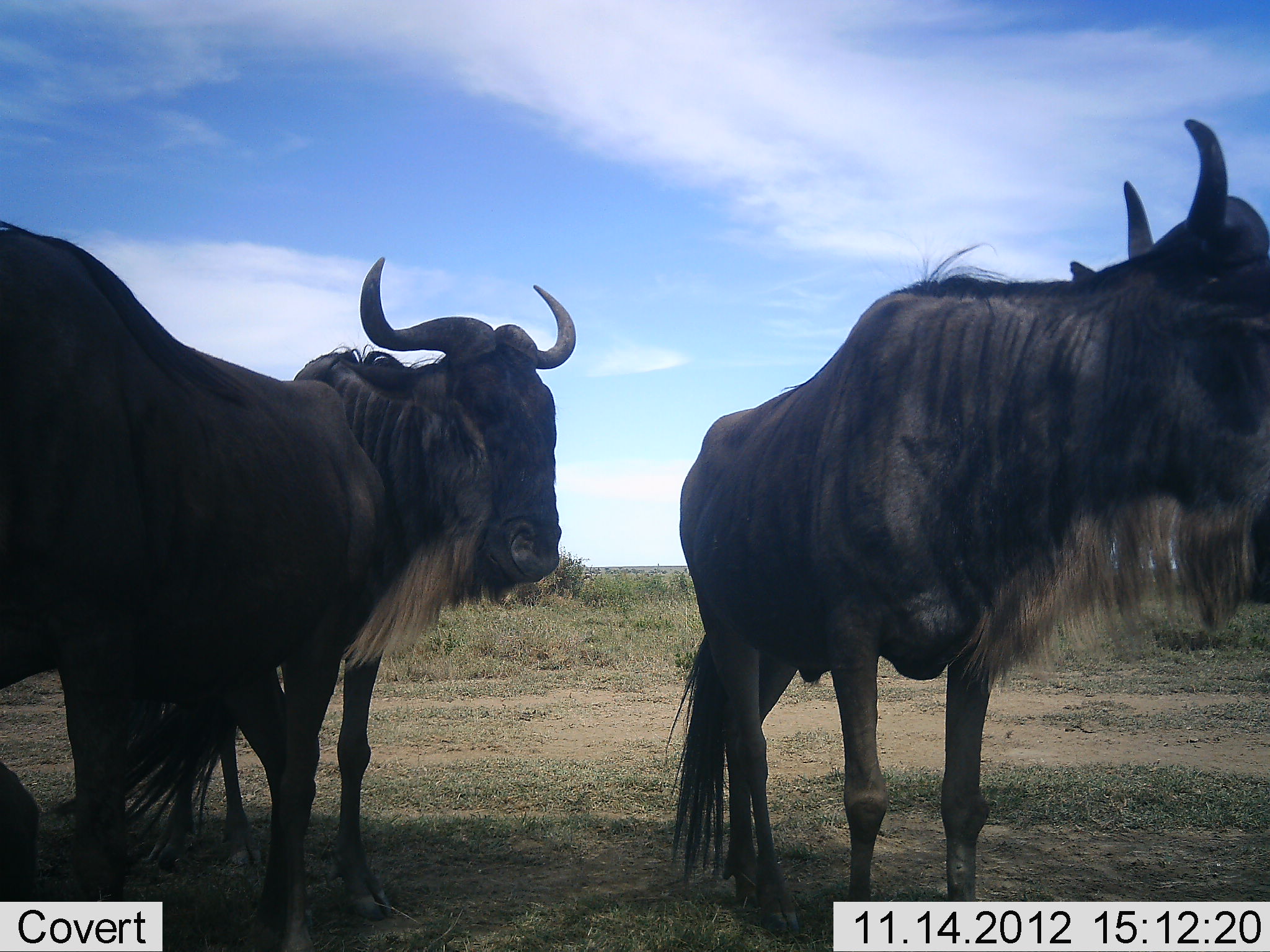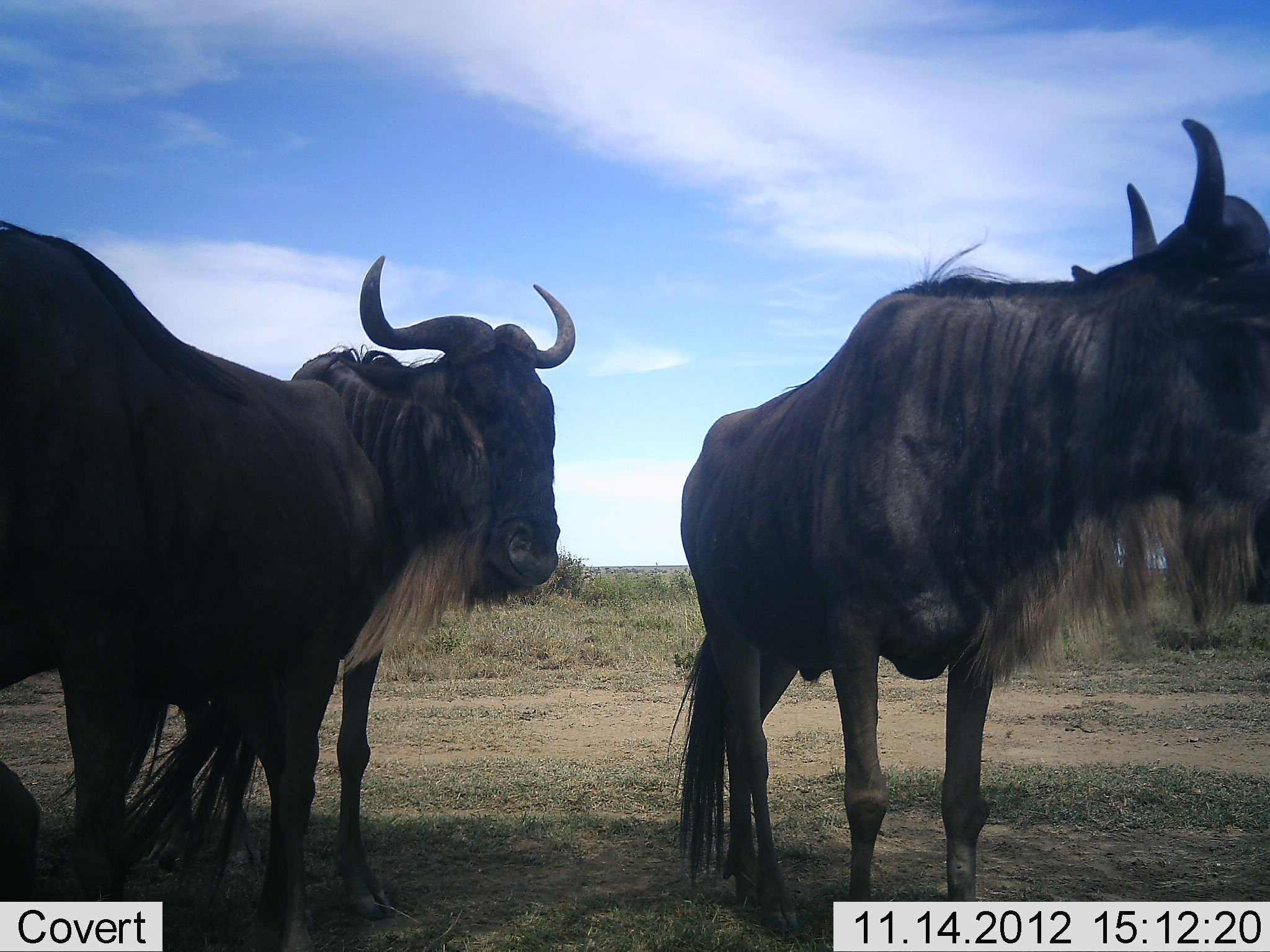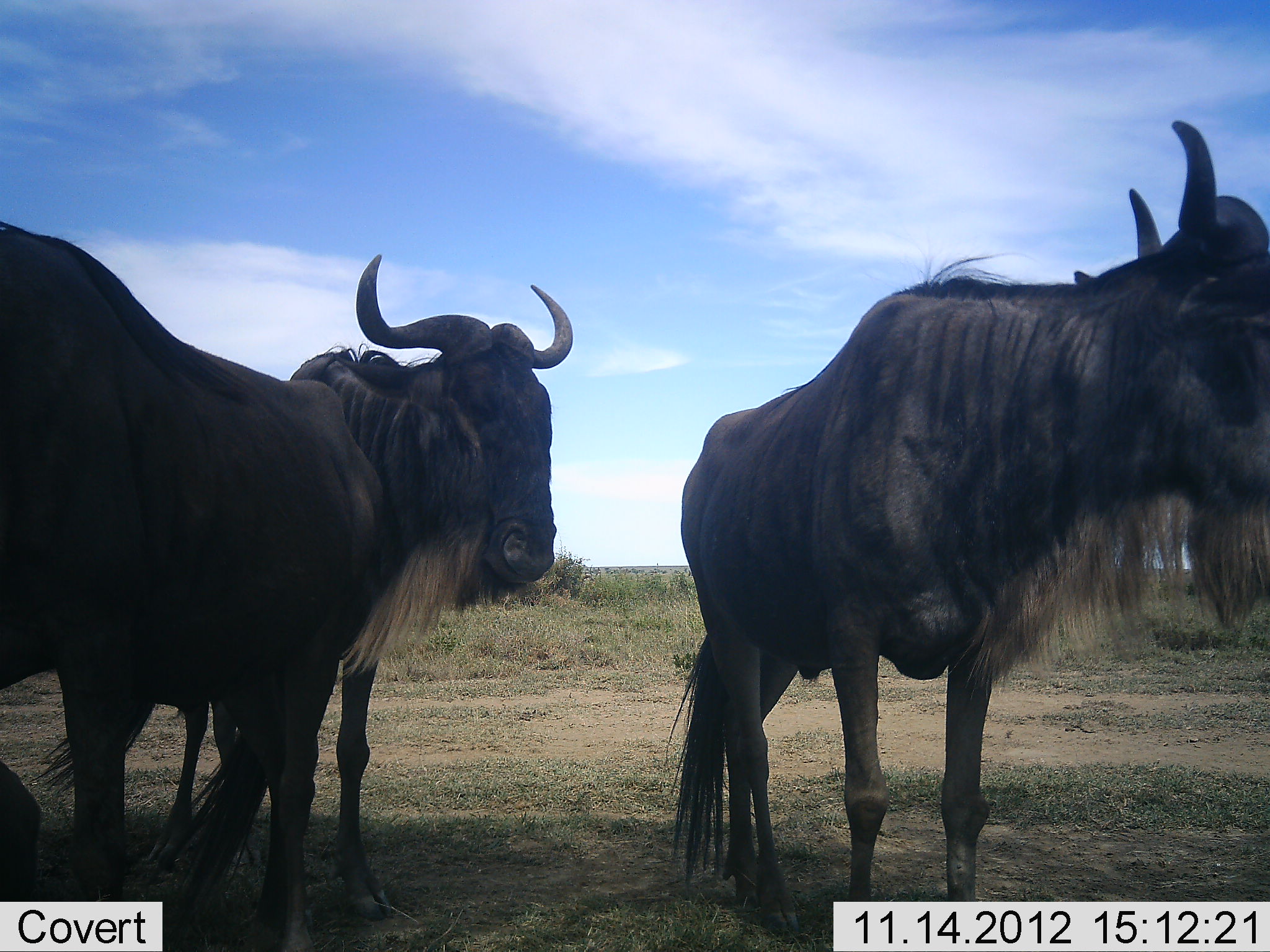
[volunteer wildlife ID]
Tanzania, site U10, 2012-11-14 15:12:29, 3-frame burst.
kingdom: Animalia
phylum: Chordata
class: Mammalia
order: Artiodactyla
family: Bovidae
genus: Connochaetes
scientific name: Connochaetes taurinus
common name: blue wildebeest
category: wildebeest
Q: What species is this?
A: Wildebeest (blue wildebeest) (Connochaetes taurinus).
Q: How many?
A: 3.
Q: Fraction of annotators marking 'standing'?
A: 100%.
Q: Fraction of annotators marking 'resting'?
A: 10%.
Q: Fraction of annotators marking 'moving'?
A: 0%.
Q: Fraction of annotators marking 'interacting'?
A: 0%.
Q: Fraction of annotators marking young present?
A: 0%.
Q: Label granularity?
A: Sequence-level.